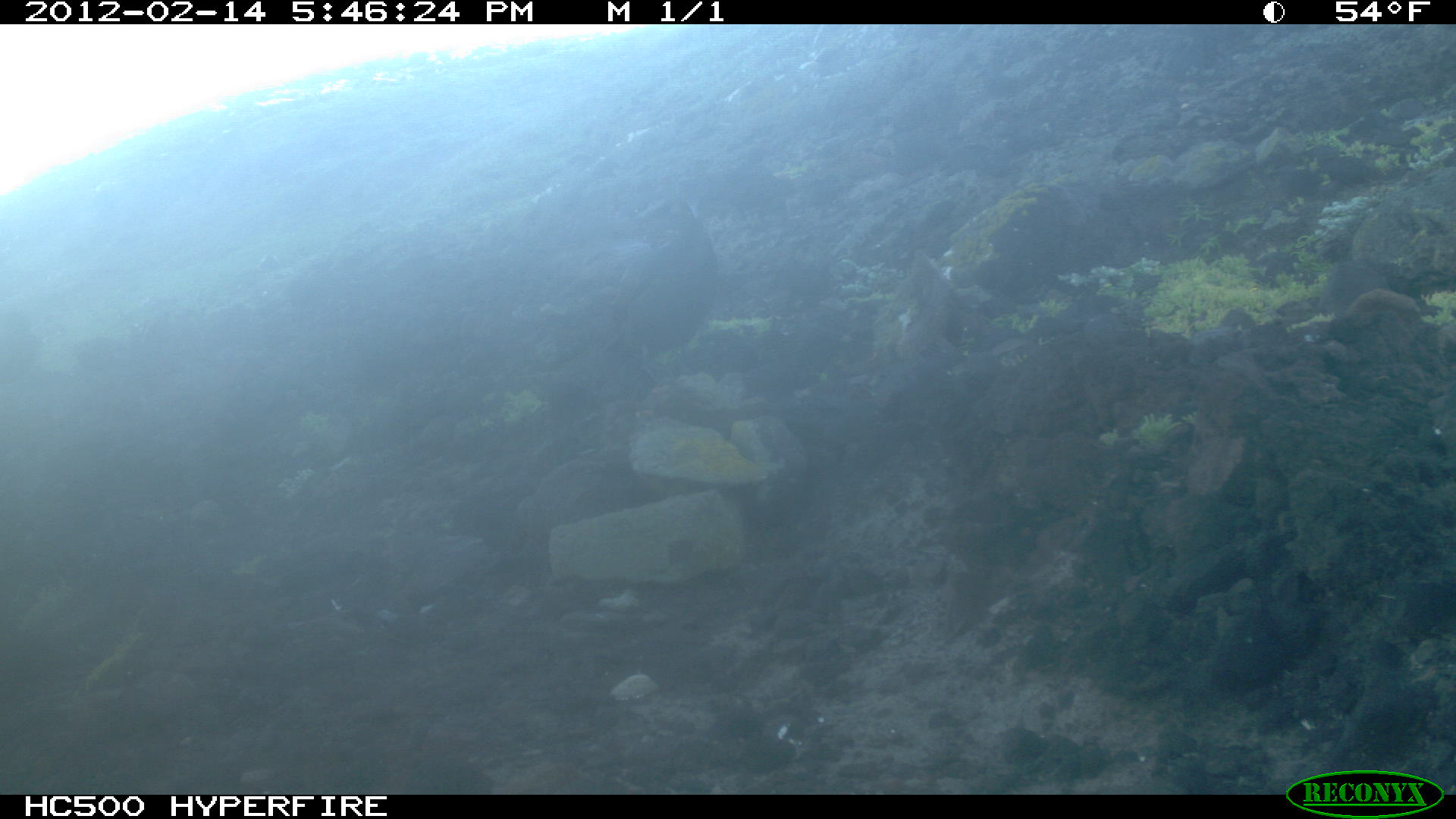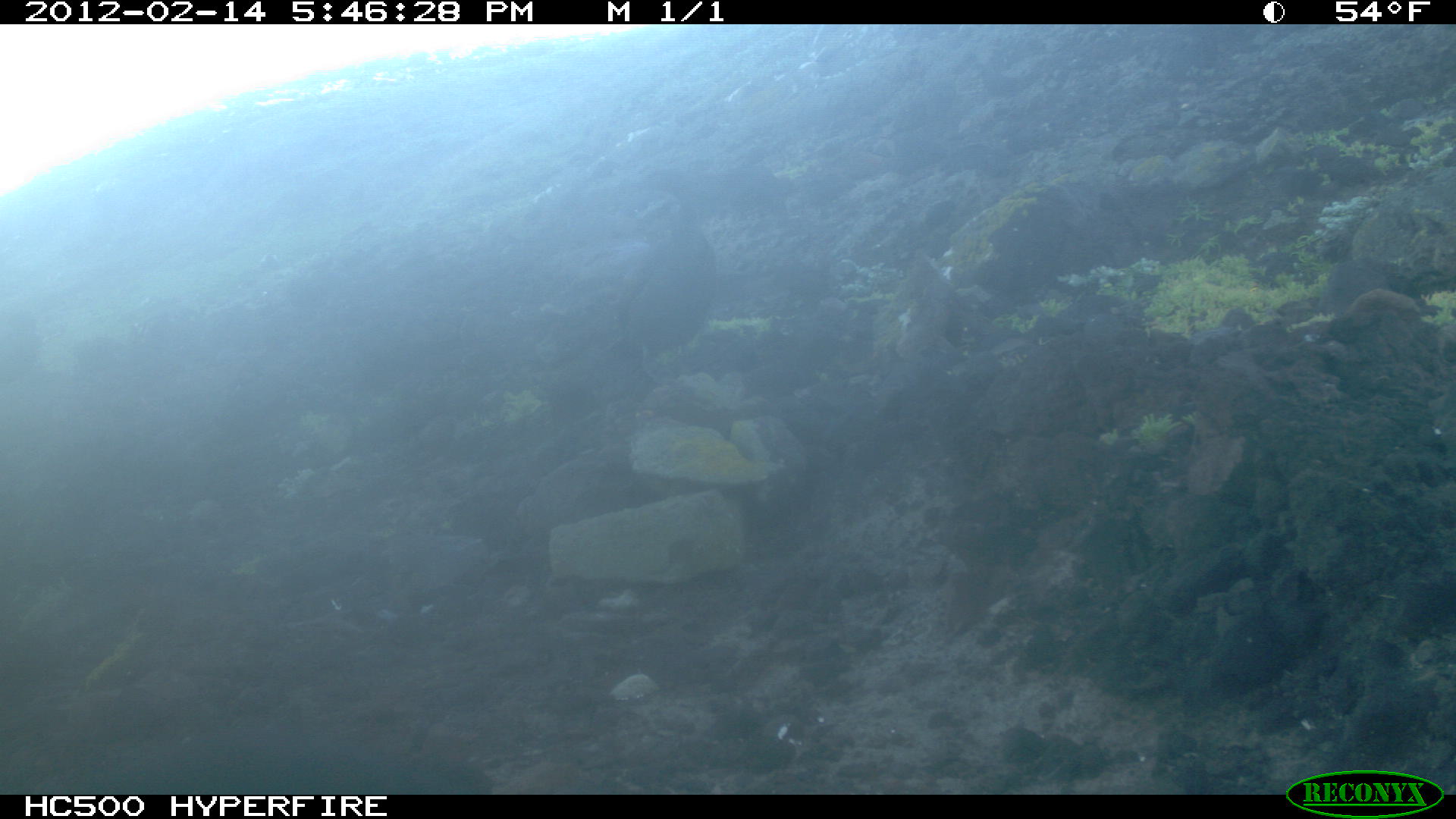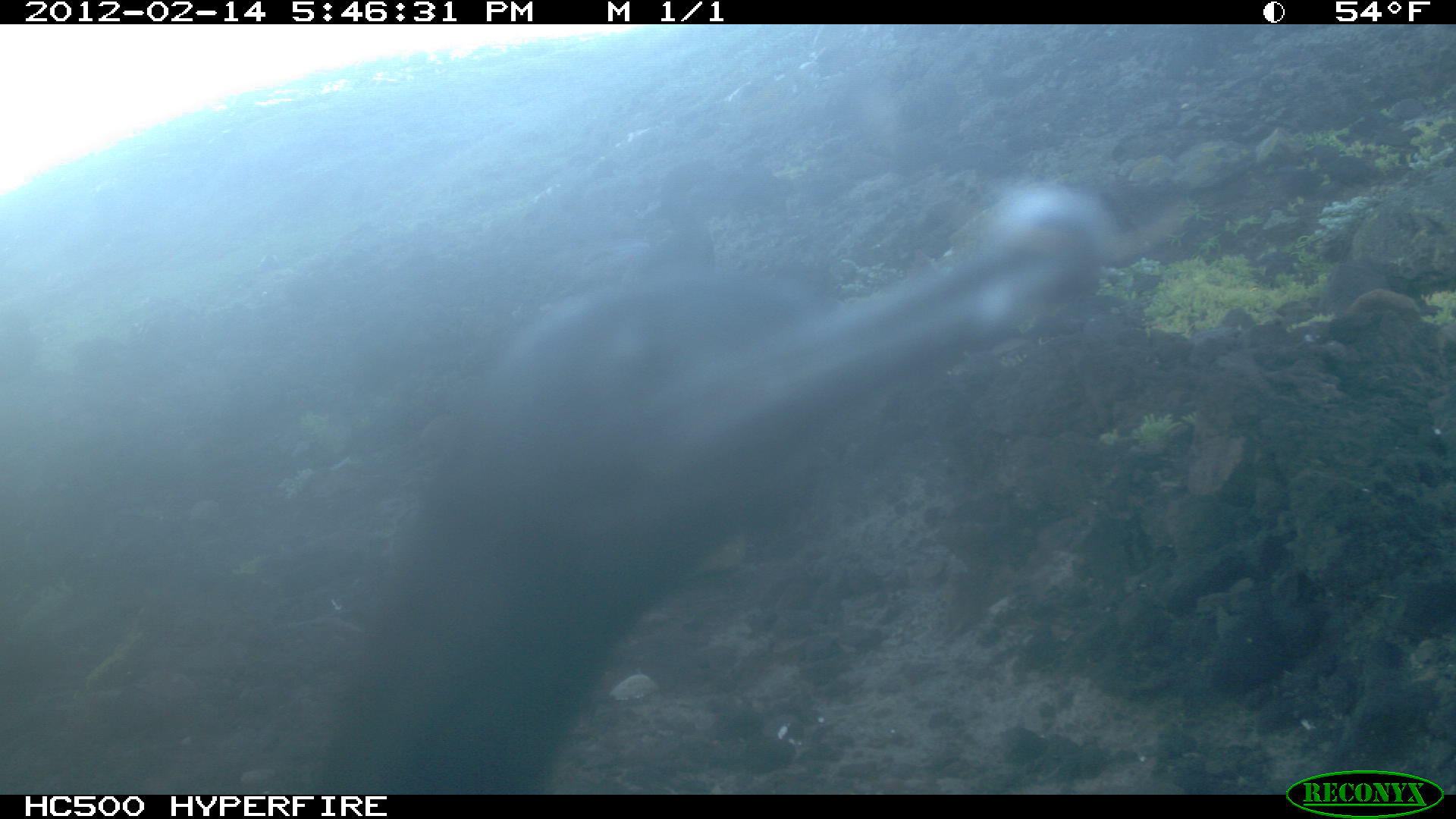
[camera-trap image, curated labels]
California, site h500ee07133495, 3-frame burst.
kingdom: Animalia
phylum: Chordata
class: Aves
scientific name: Aves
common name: bird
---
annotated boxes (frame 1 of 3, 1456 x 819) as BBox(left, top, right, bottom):
bird: BBox(572, 192, 719, 375)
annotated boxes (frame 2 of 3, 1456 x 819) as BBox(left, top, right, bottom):
bird: BBox(614, 161, 706, 364)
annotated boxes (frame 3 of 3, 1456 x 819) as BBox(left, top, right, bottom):
bird: BBox(306, 178, 1107, 790)